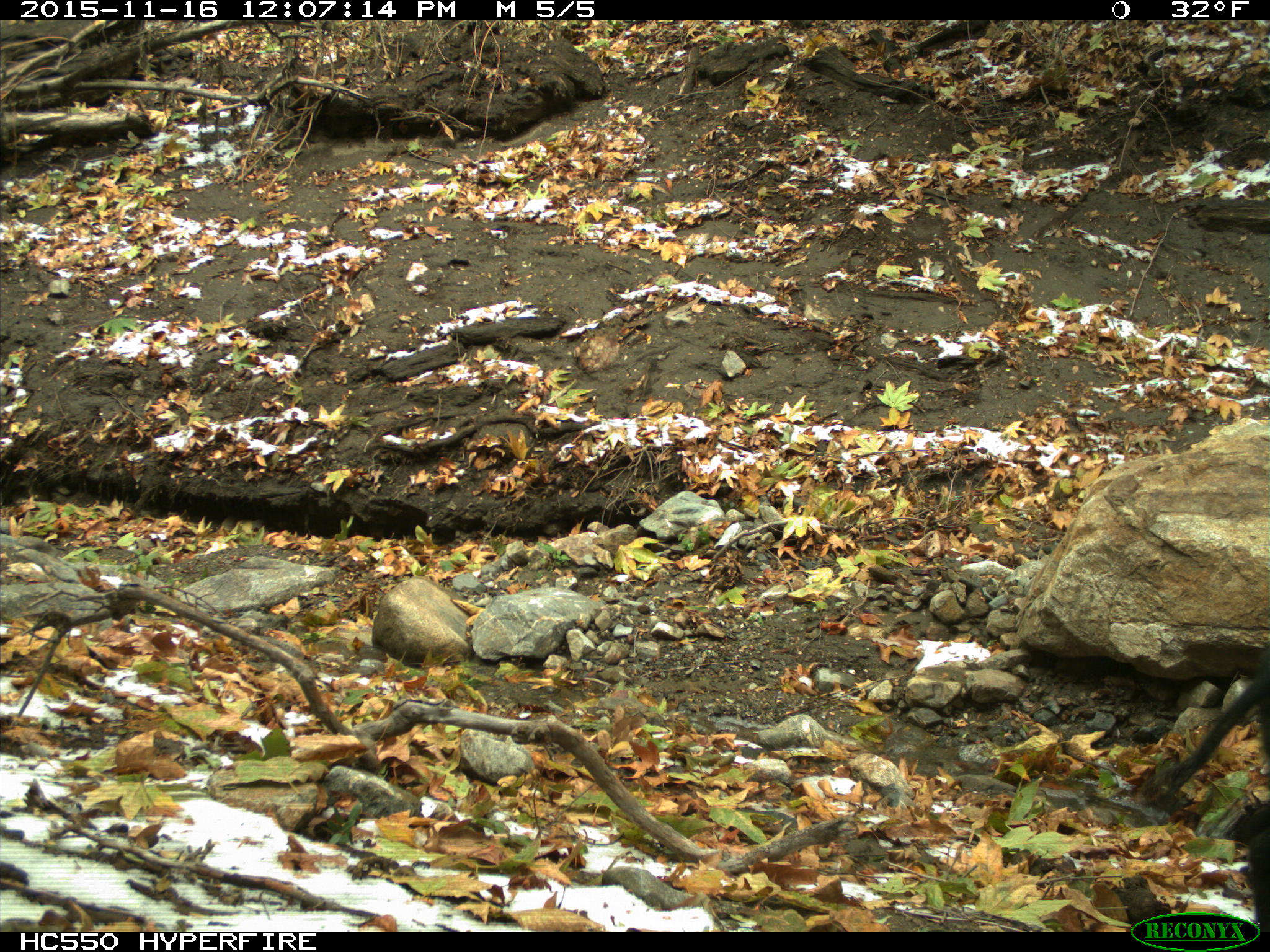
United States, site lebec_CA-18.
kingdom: Animalia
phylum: Chordata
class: Mammalia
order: Artiodactyla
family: Suidae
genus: Sus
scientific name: Sus scrofa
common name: wild boar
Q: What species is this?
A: Sus scrofa (wild boar).